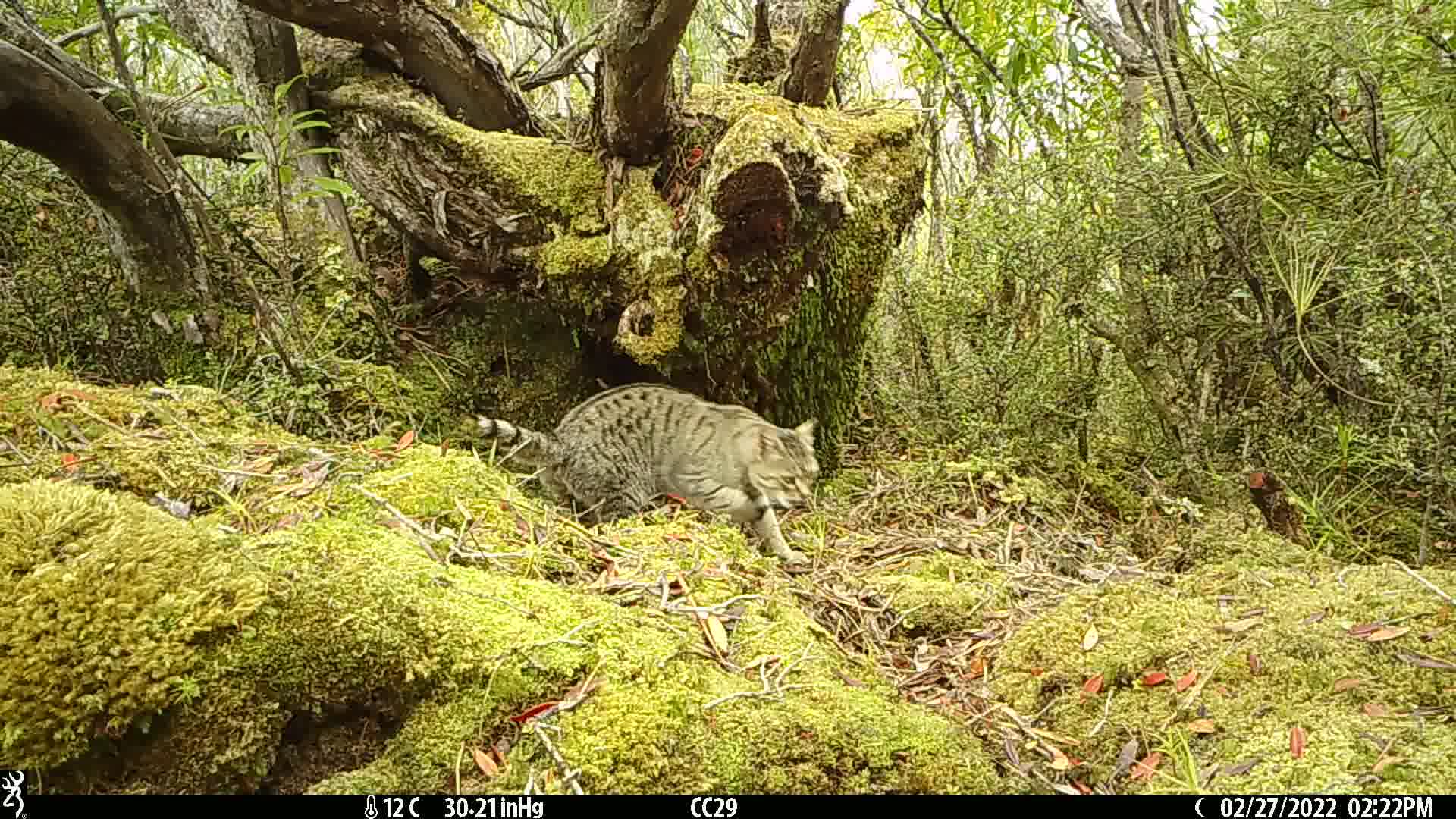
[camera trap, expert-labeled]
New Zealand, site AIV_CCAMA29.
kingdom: Animalia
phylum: Chordata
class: Mammalia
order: Carnivora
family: Felidae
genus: Felis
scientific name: Felis catus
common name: domestic cat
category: cat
Cat (domestic cat) (Felis catus).